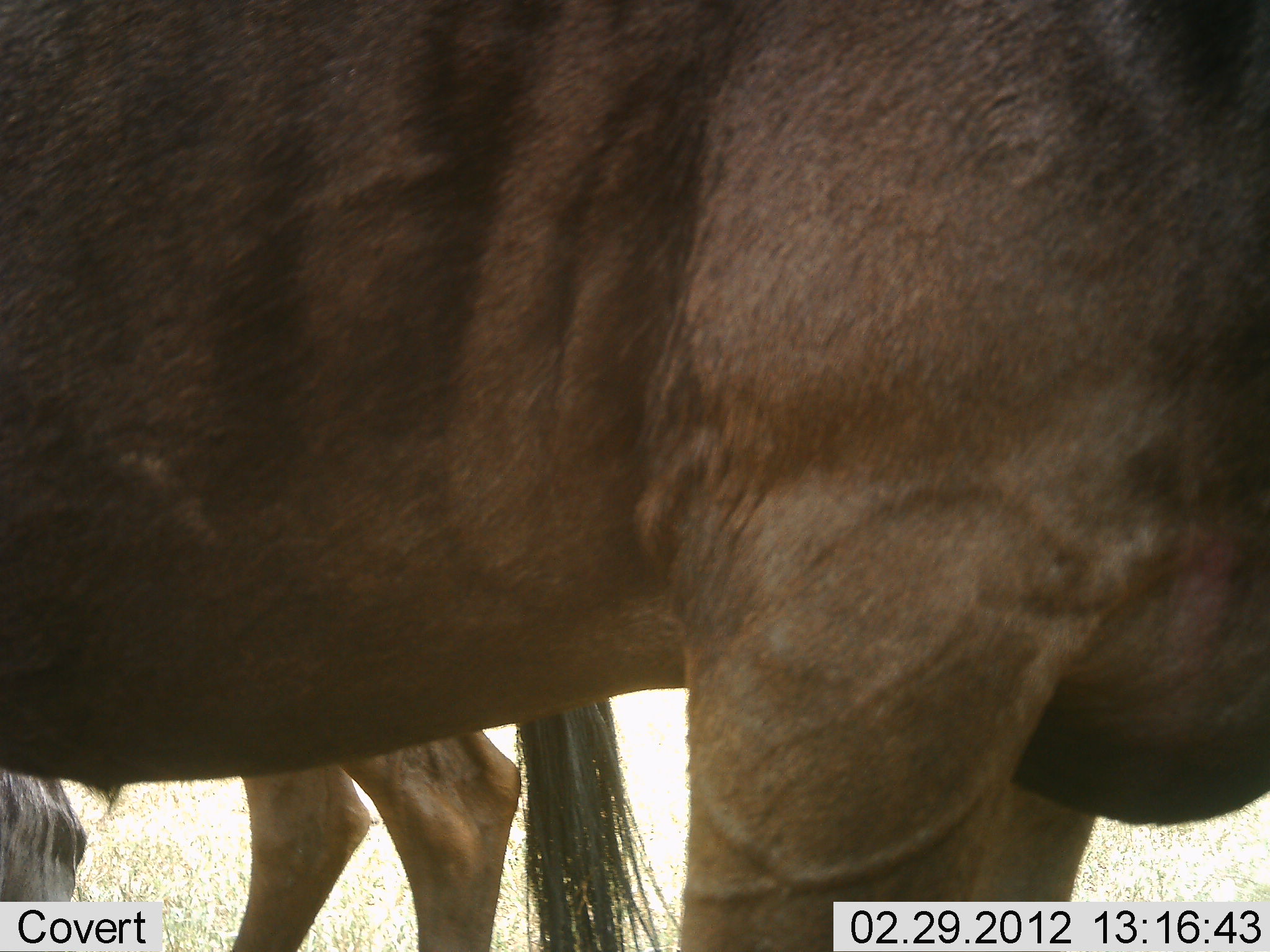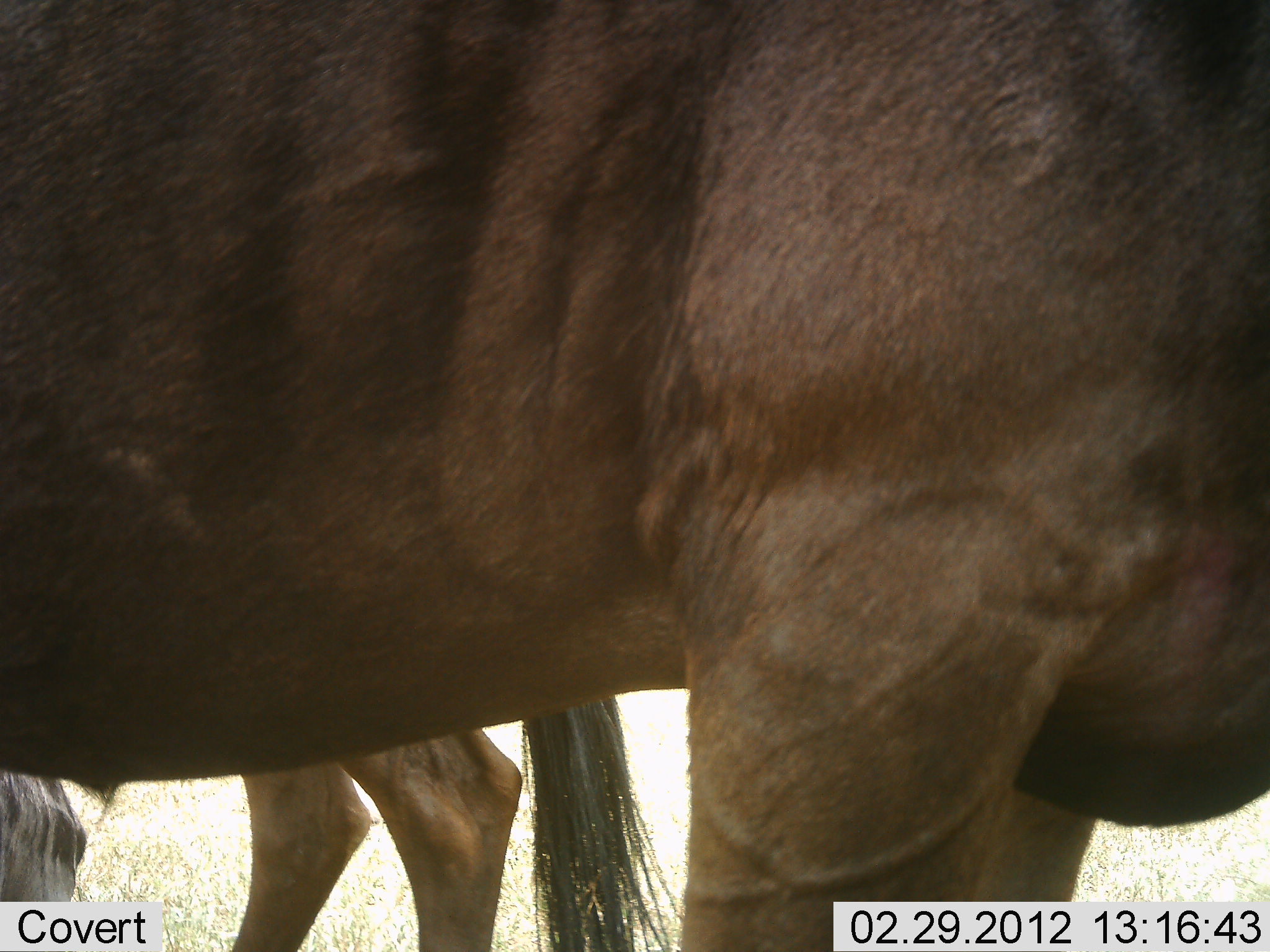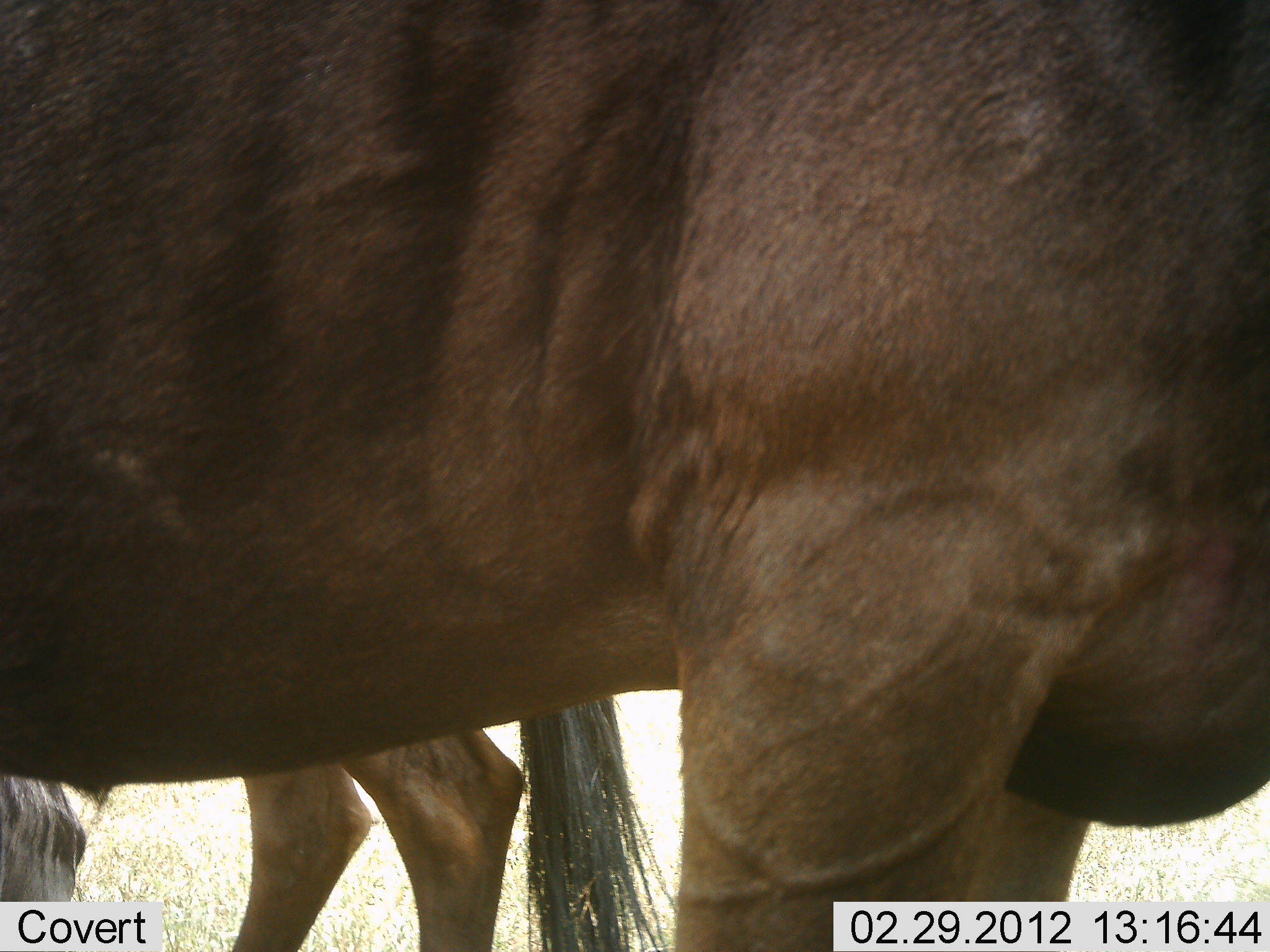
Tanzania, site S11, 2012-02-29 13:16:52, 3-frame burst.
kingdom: Animalia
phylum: Chordata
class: Mammalia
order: Artiodactyla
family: Bovidae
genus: Connochaetes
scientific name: Connochaetes taurinus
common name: blue wildebeest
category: wildebeest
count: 2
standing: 91%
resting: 36%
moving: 9%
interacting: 0%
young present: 0%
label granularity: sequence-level